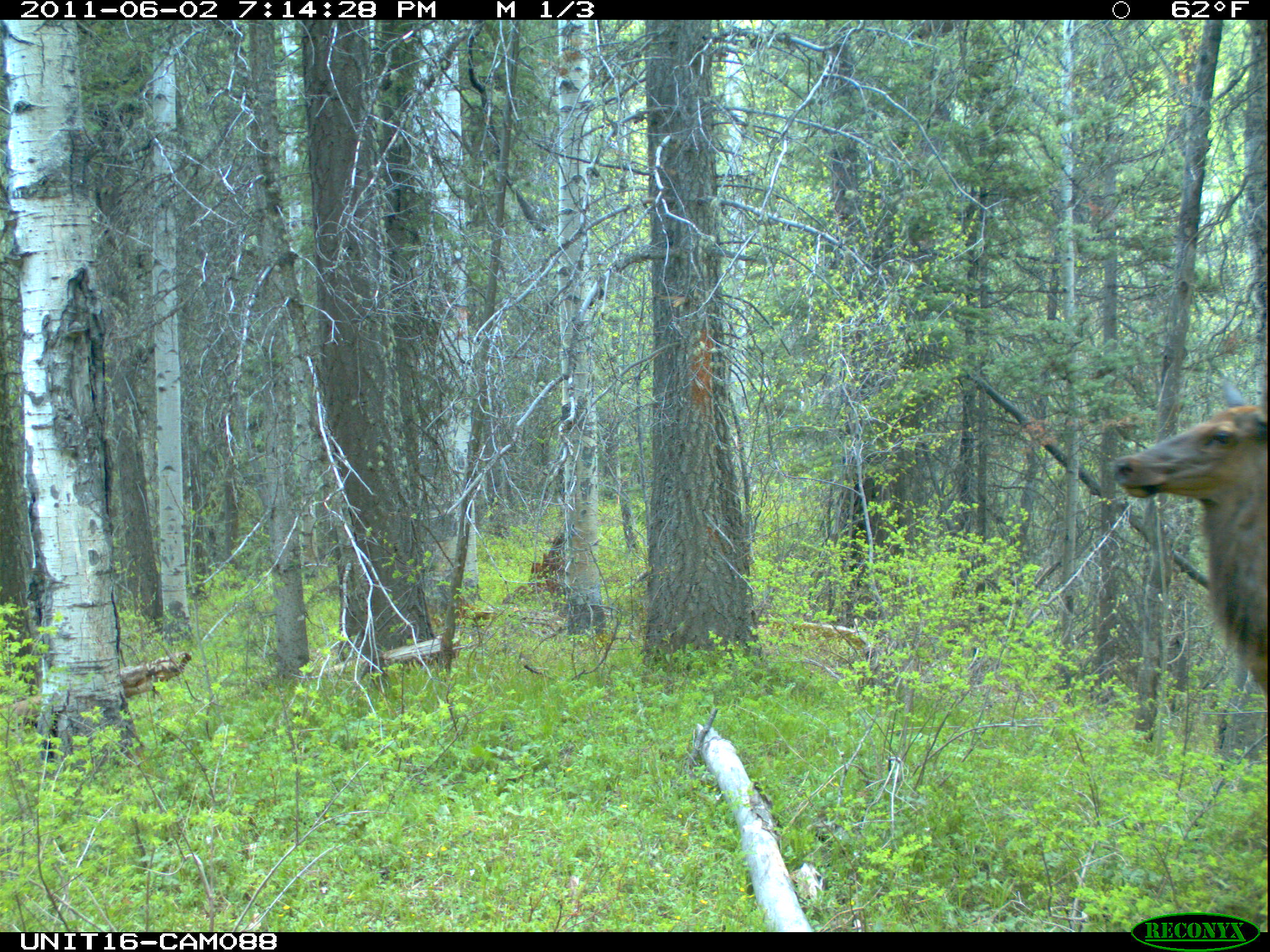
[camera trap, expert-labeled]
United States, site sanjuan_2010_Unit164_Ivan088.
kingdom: Animalia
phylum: Chordata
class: Mammalia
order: Artiodactyla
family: Cervidae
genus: Cervus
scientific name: Cervus elaphus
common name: red deer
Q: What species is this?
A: Cervus elaphus (red deer).